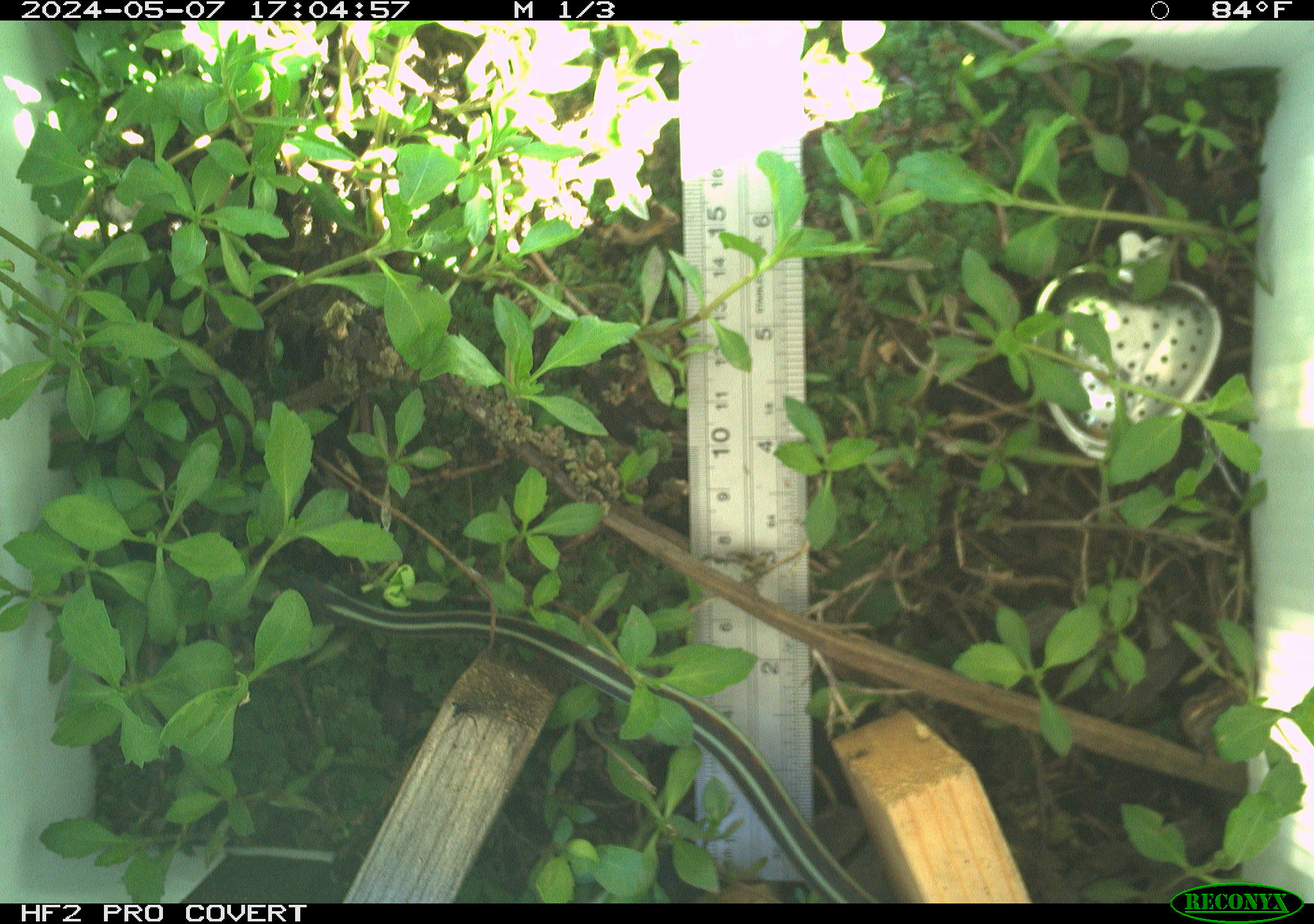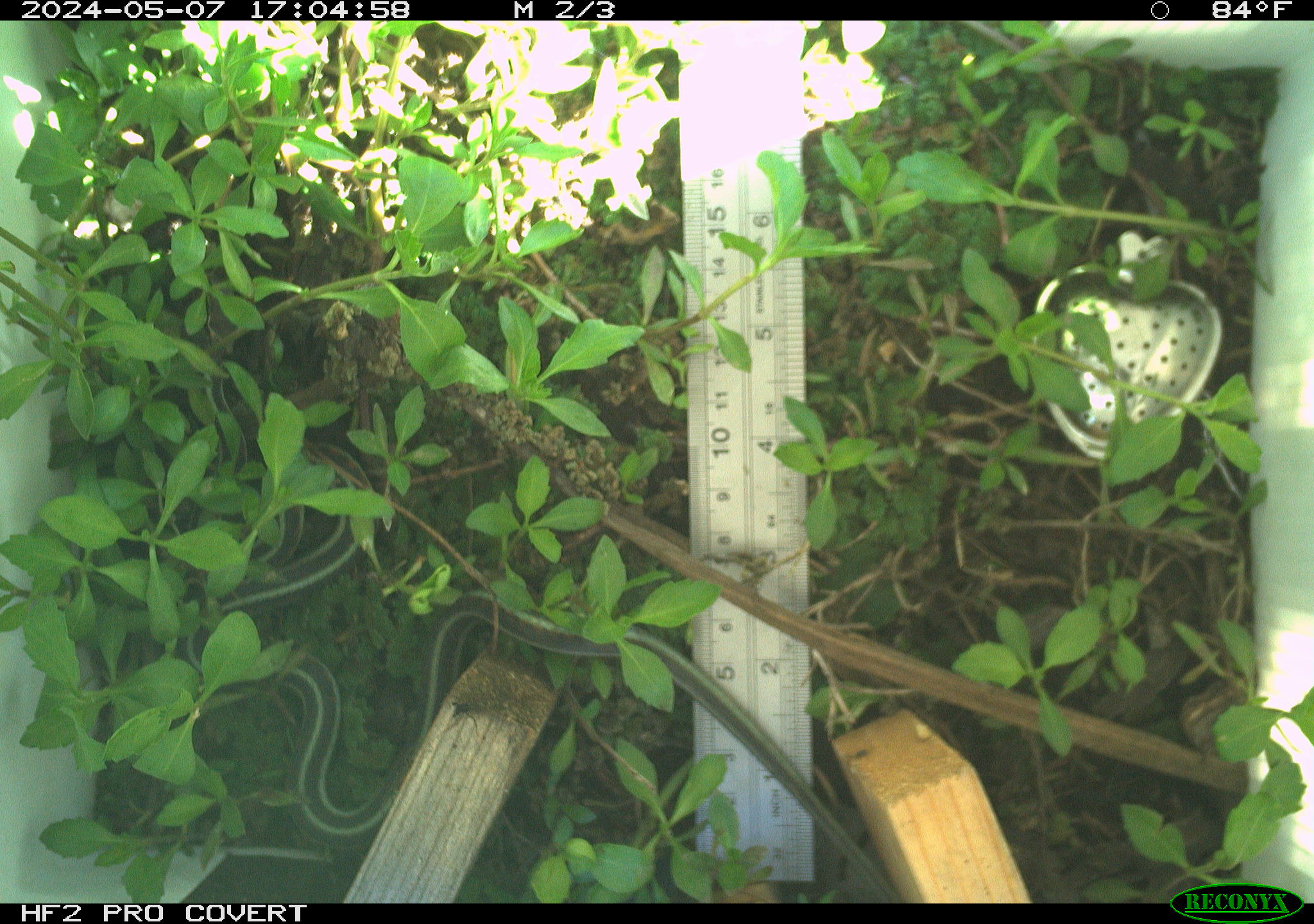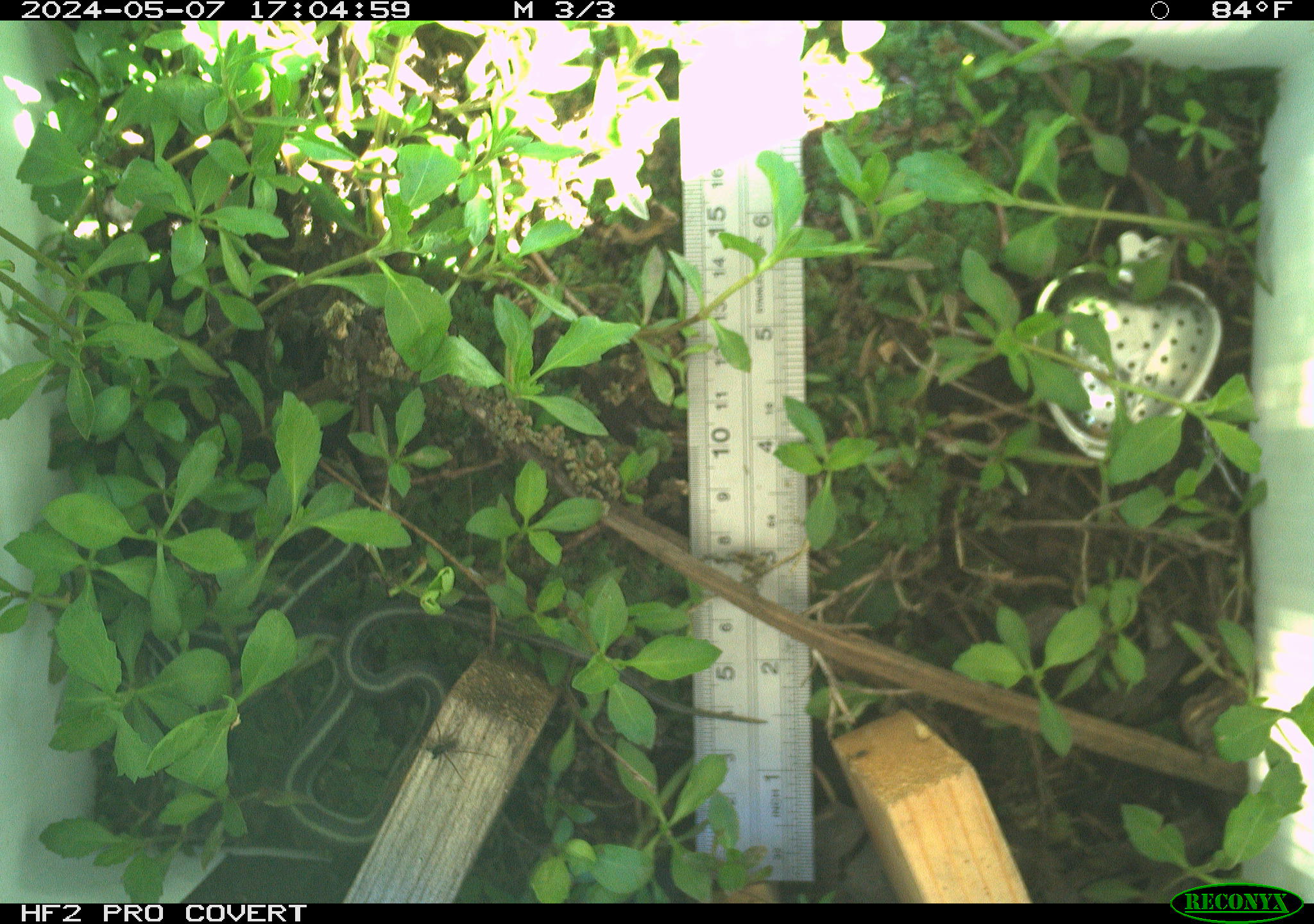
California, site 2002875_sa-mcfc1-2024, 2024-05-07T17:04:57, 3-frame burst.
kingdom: Animalia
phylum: Chordata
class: Reptilia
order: Squamata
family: Colubridae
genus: Thamnophis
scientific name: Thamnophis sirtalis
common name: common gartersnake